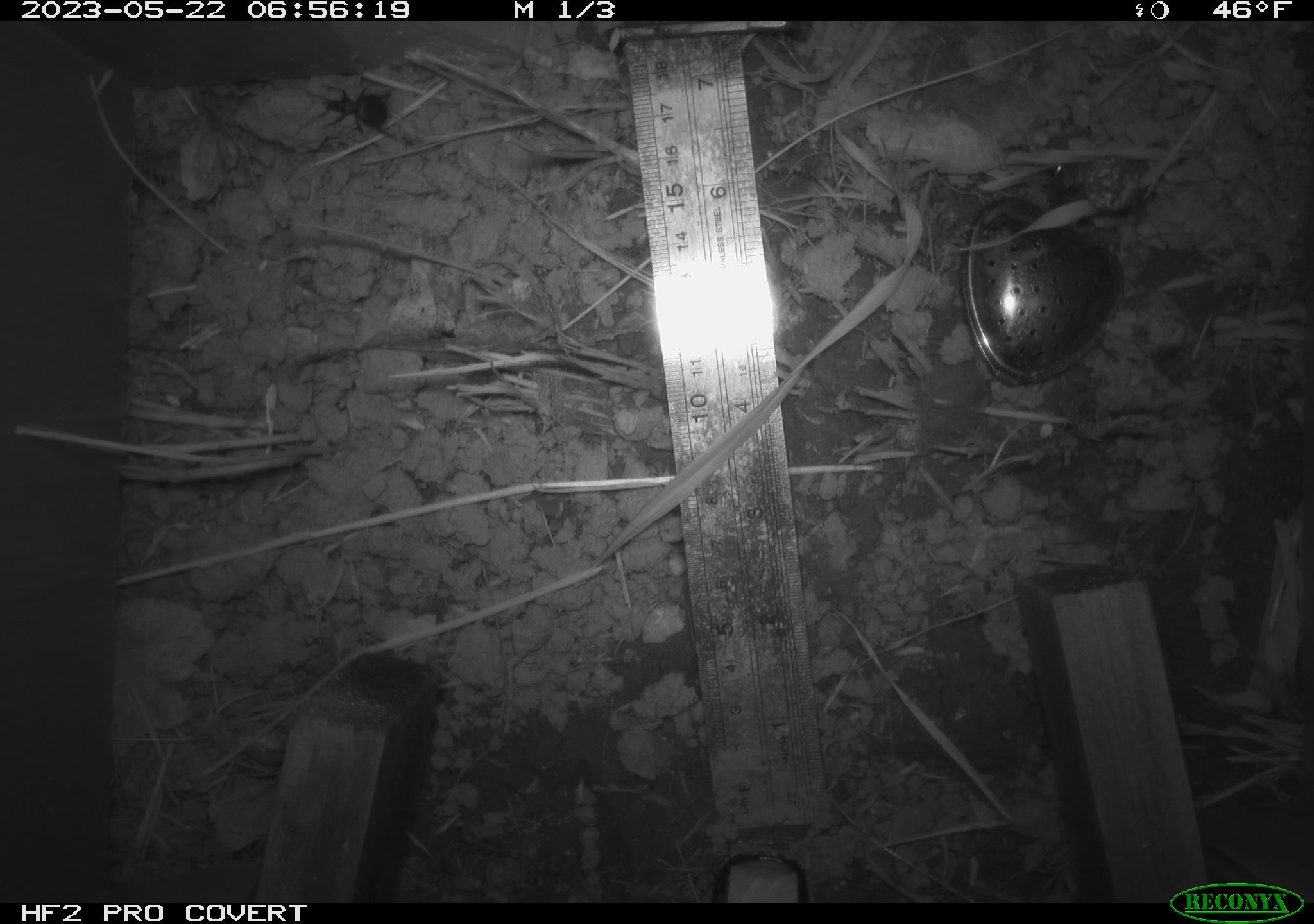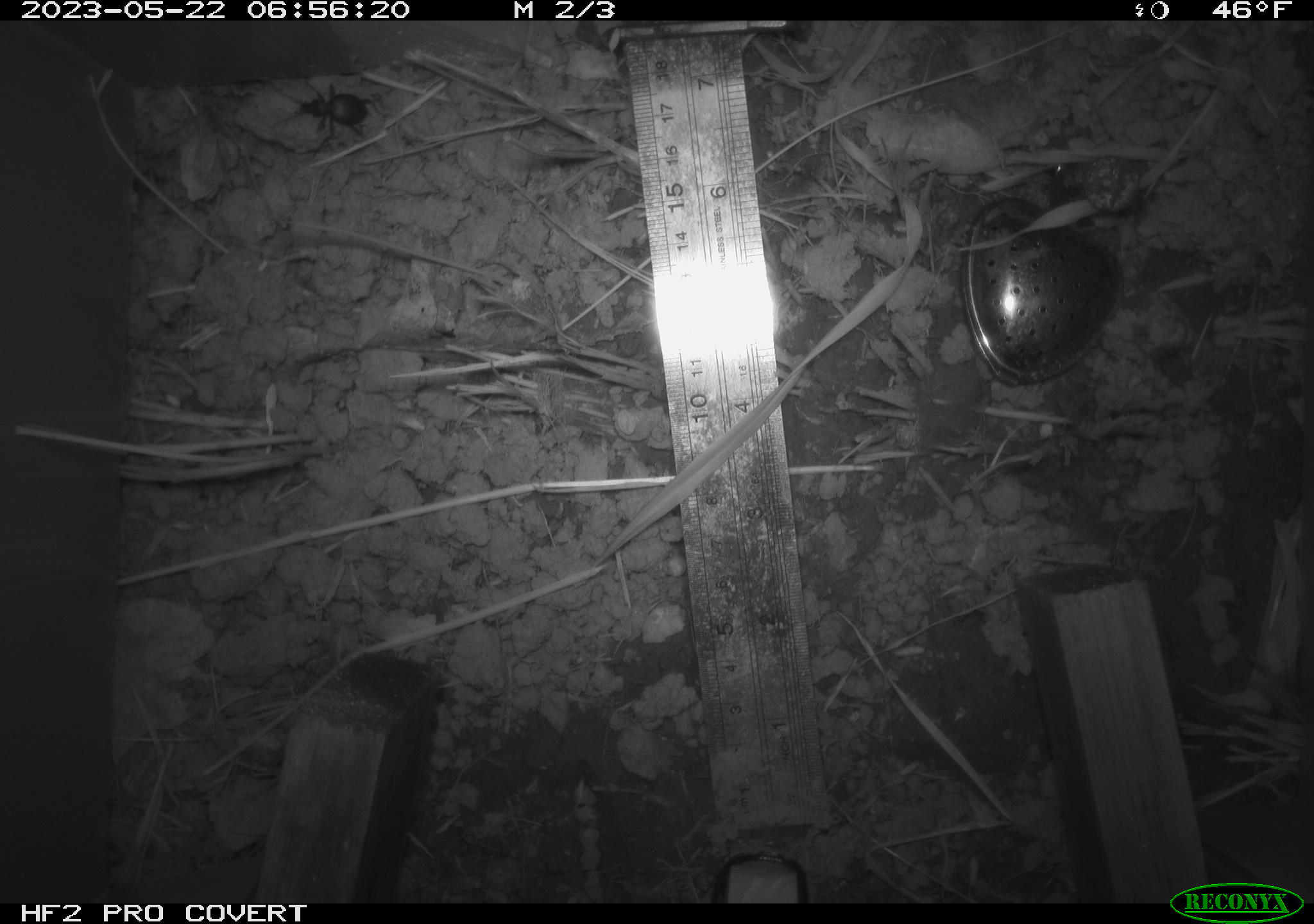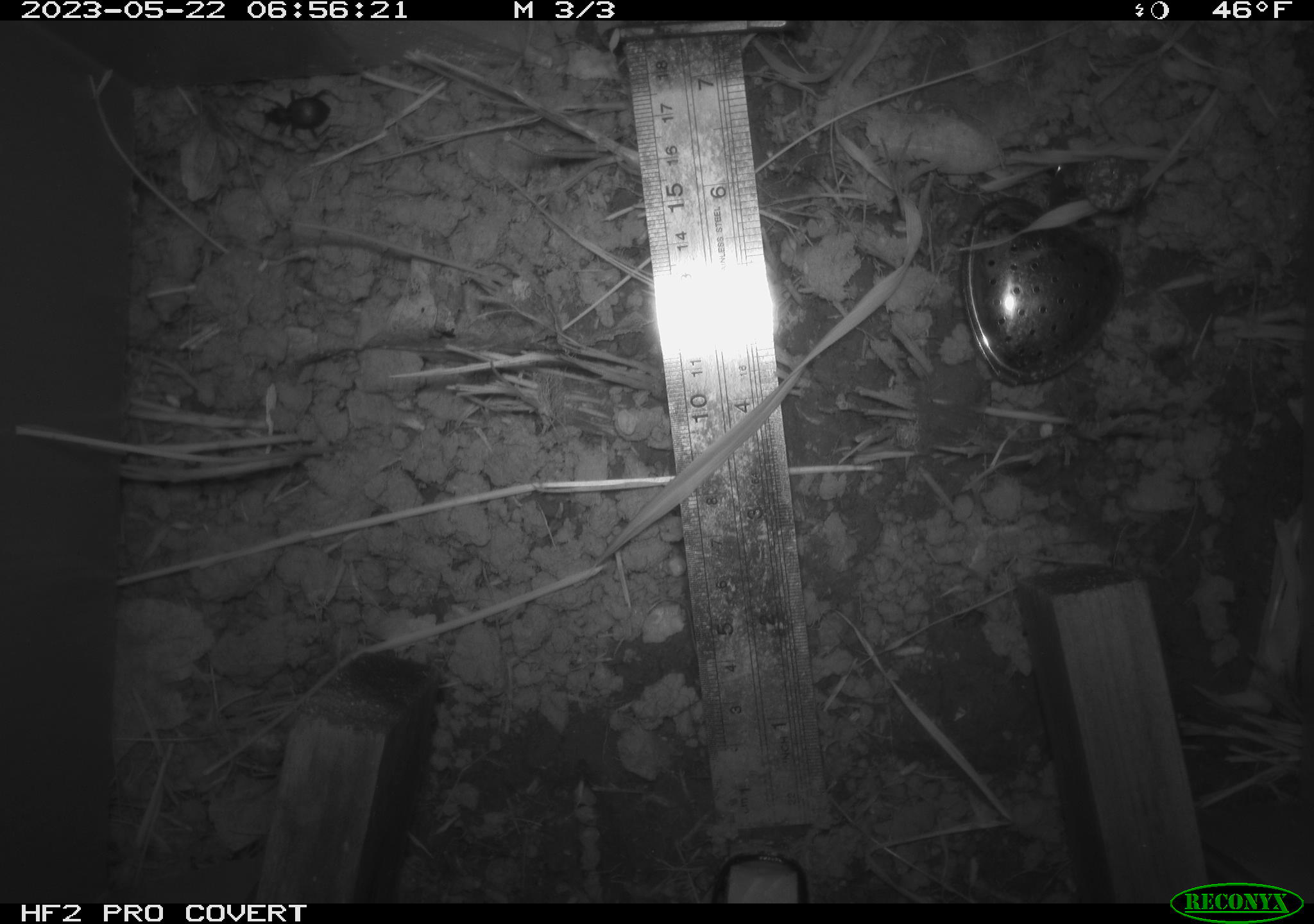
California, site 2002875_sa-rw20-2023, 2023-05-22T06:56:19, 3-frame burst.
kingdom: Animalia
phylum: Arthropoda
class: Insecta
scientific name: Insecta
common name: insect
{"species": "insect (Insecta)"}